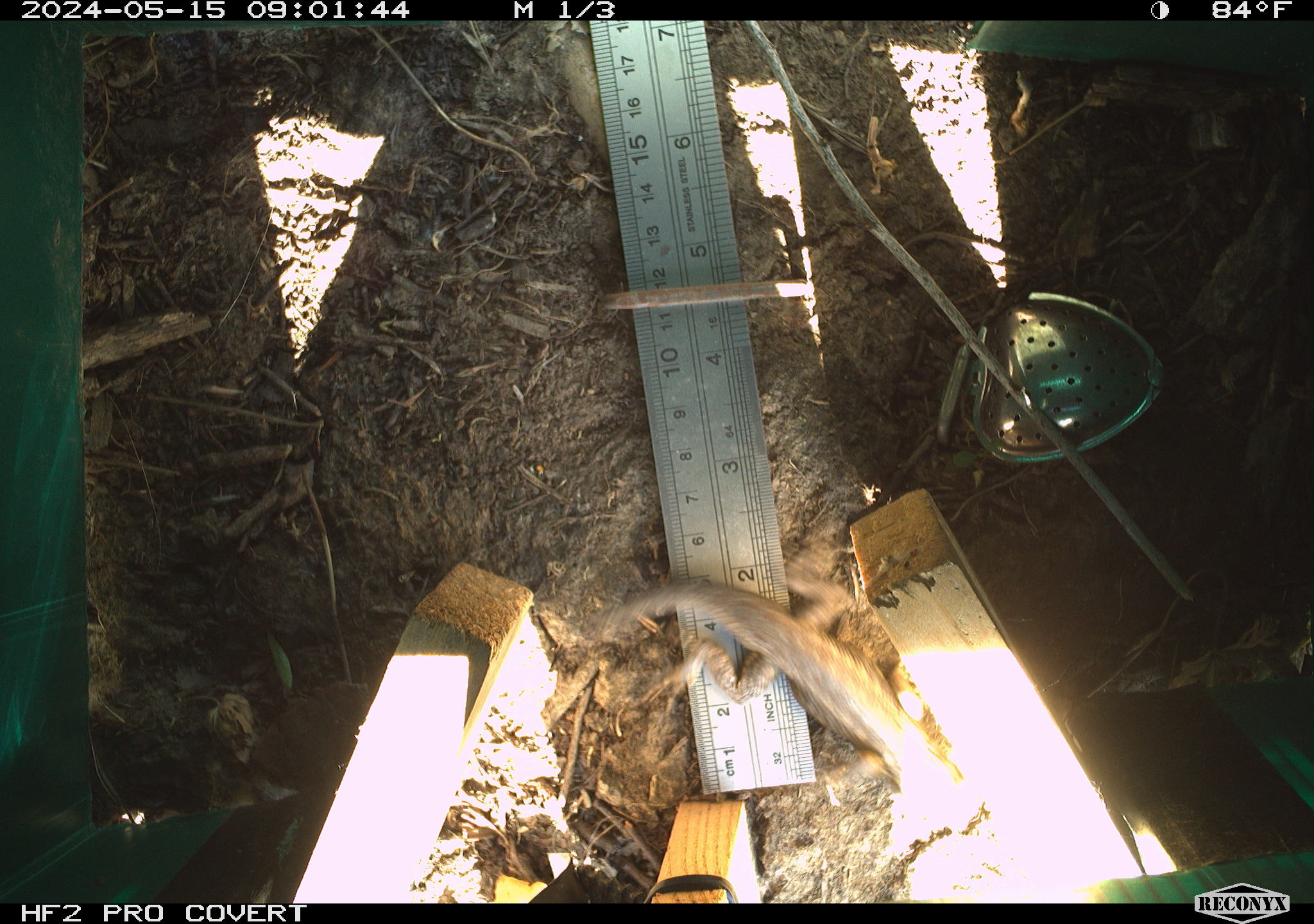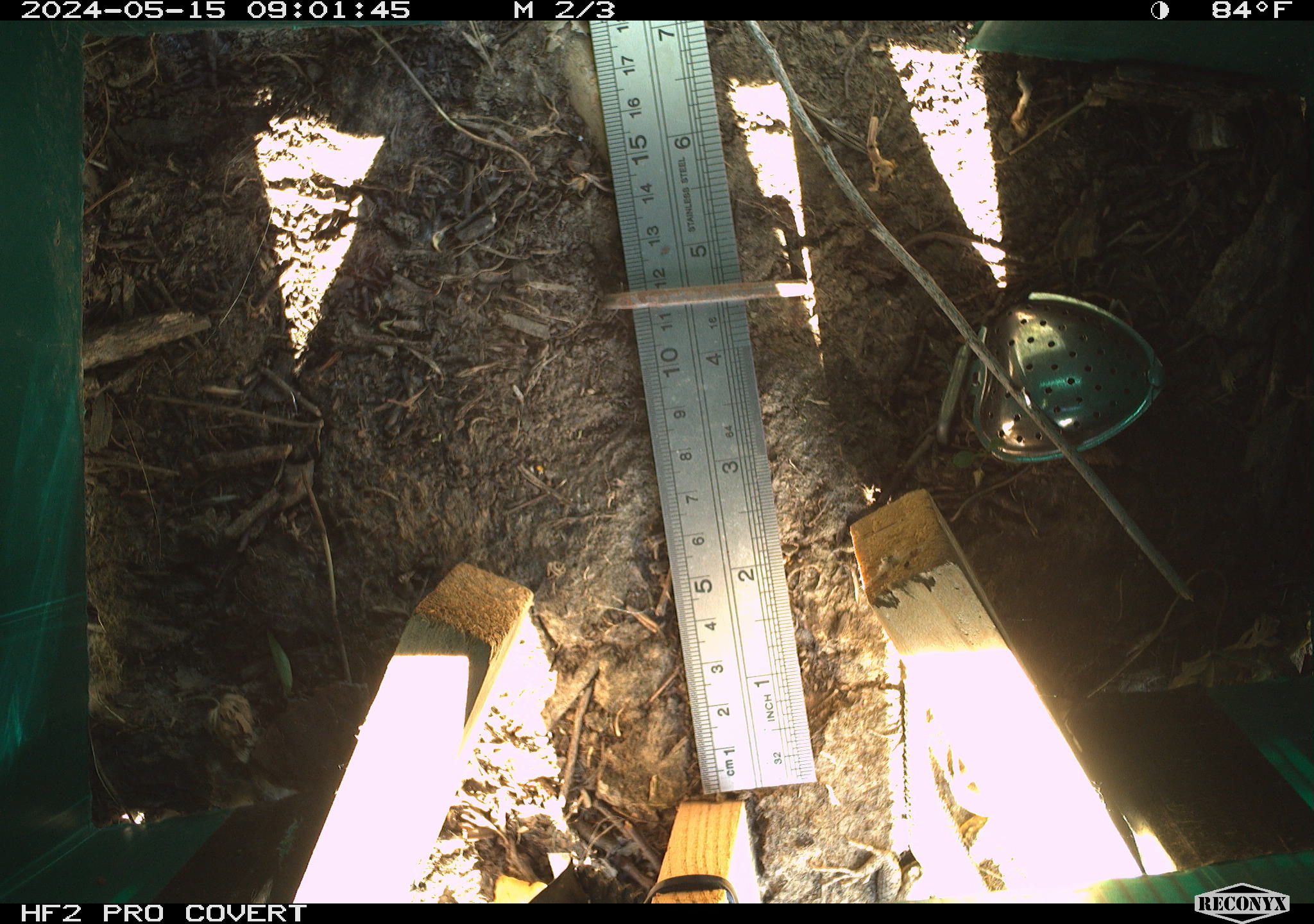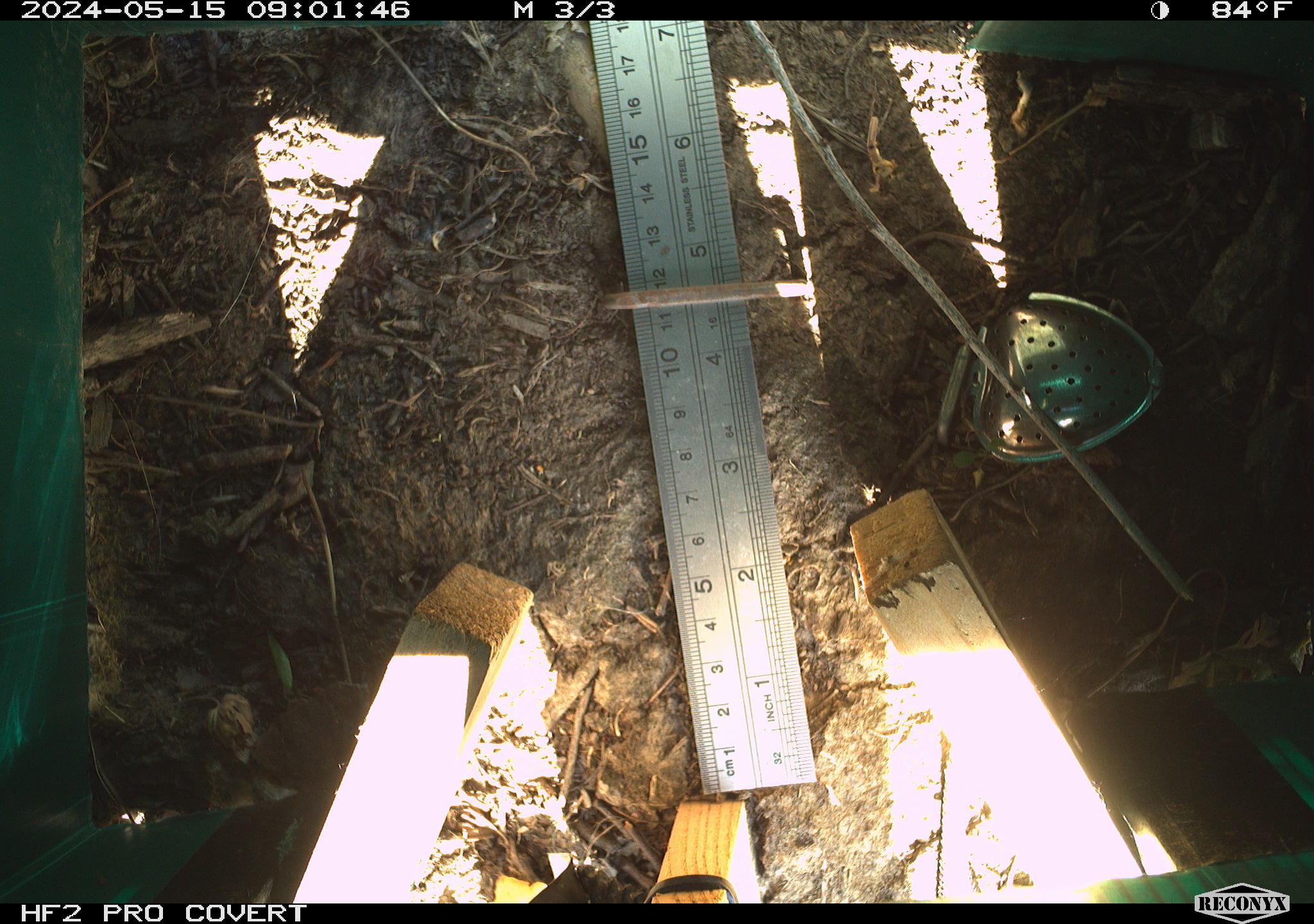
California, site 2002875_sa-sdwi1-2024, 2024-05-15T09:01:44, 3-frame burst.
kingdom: Animalia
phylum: Chordata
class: Reptilia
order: Squamata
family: Phrynosomatidae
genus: Sceloporus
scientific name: Sceloporus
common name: spiny lizards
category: sceloporus species